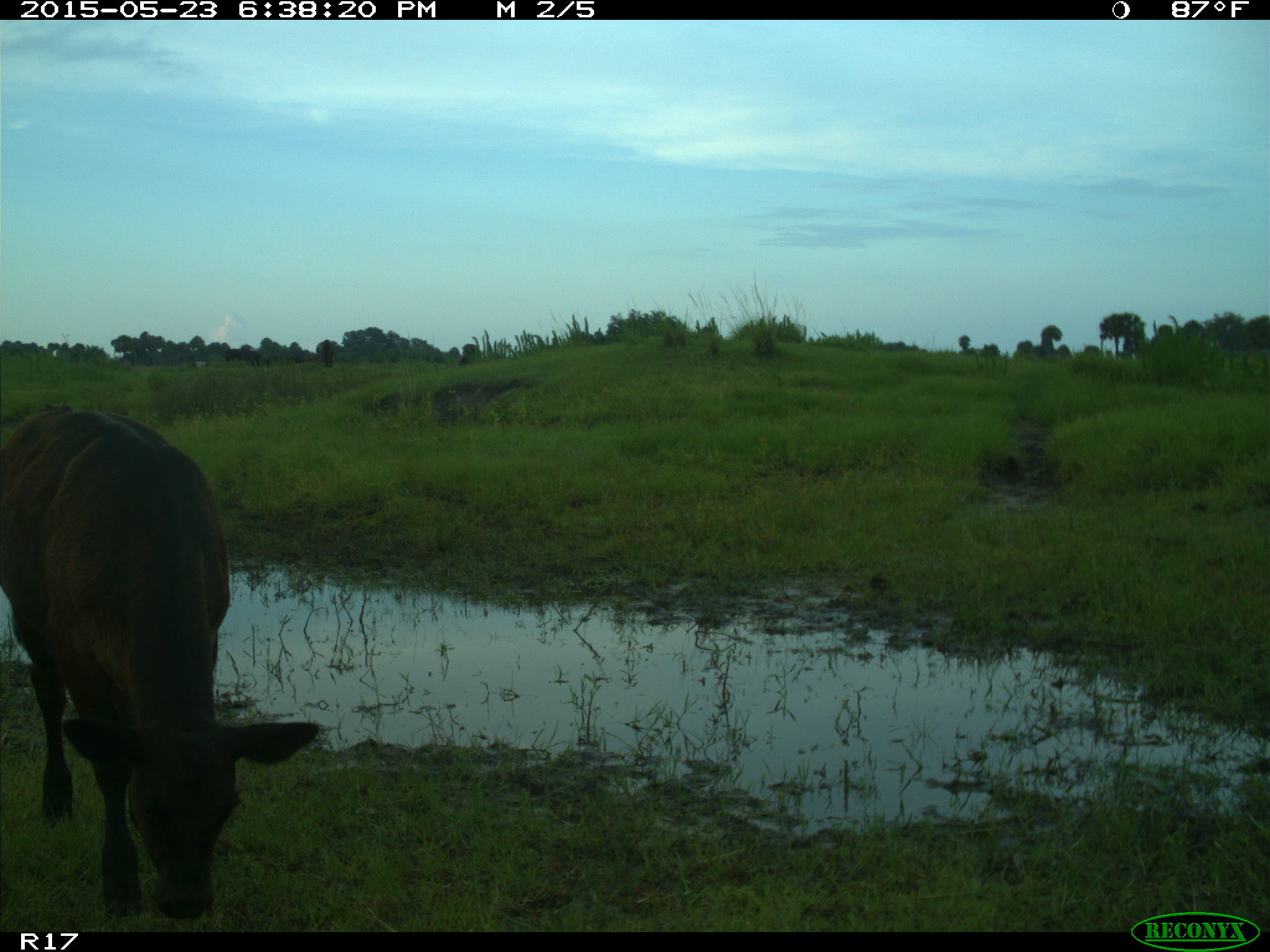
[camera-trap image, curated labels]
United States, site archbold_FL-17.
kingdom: Animalia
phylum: Chordata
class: Mammalia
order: Artiodactyla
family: Bovidae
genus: Bos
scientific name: Bos taurus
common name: domestic cow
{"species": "Bos taurus (domestic cow)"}